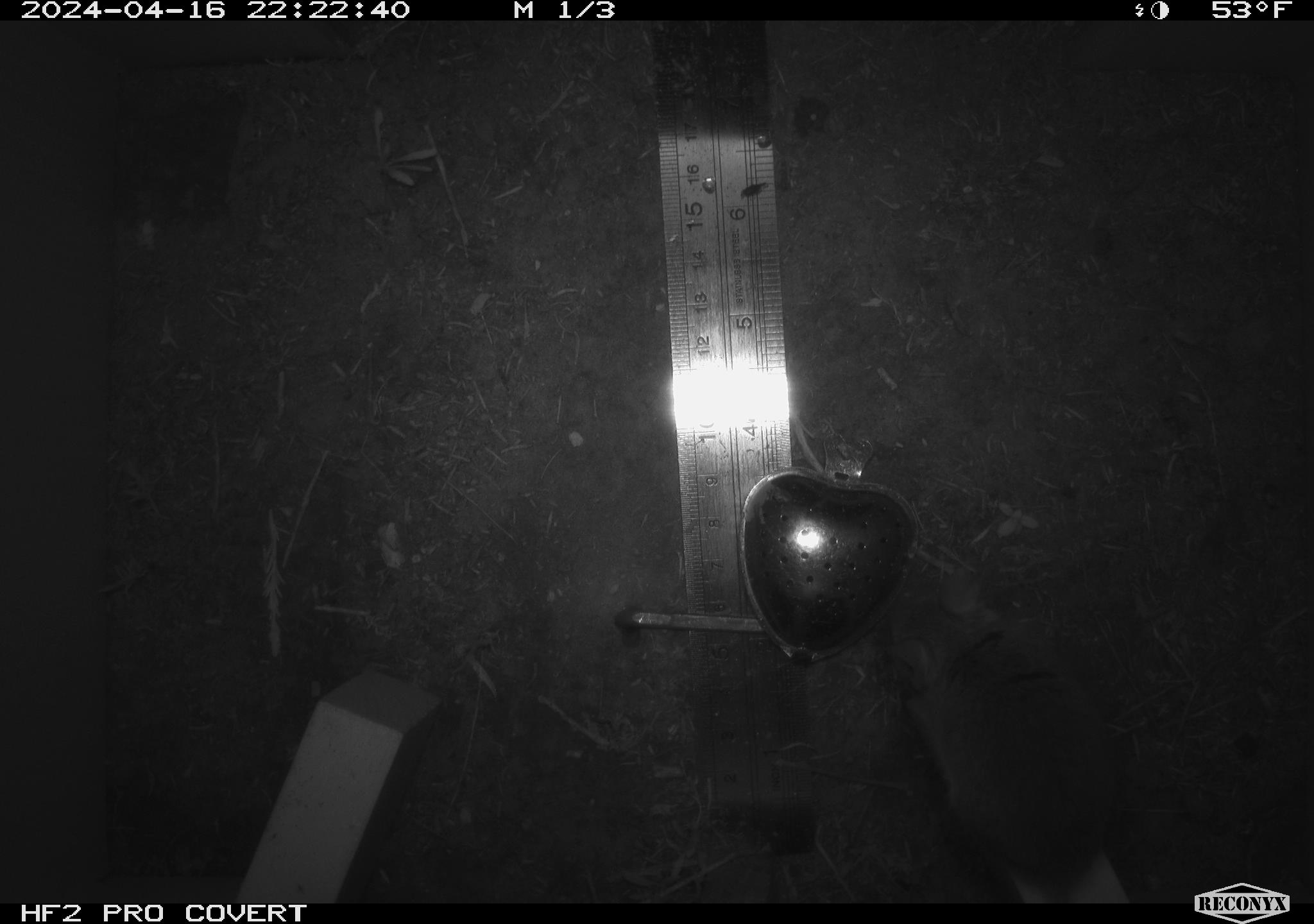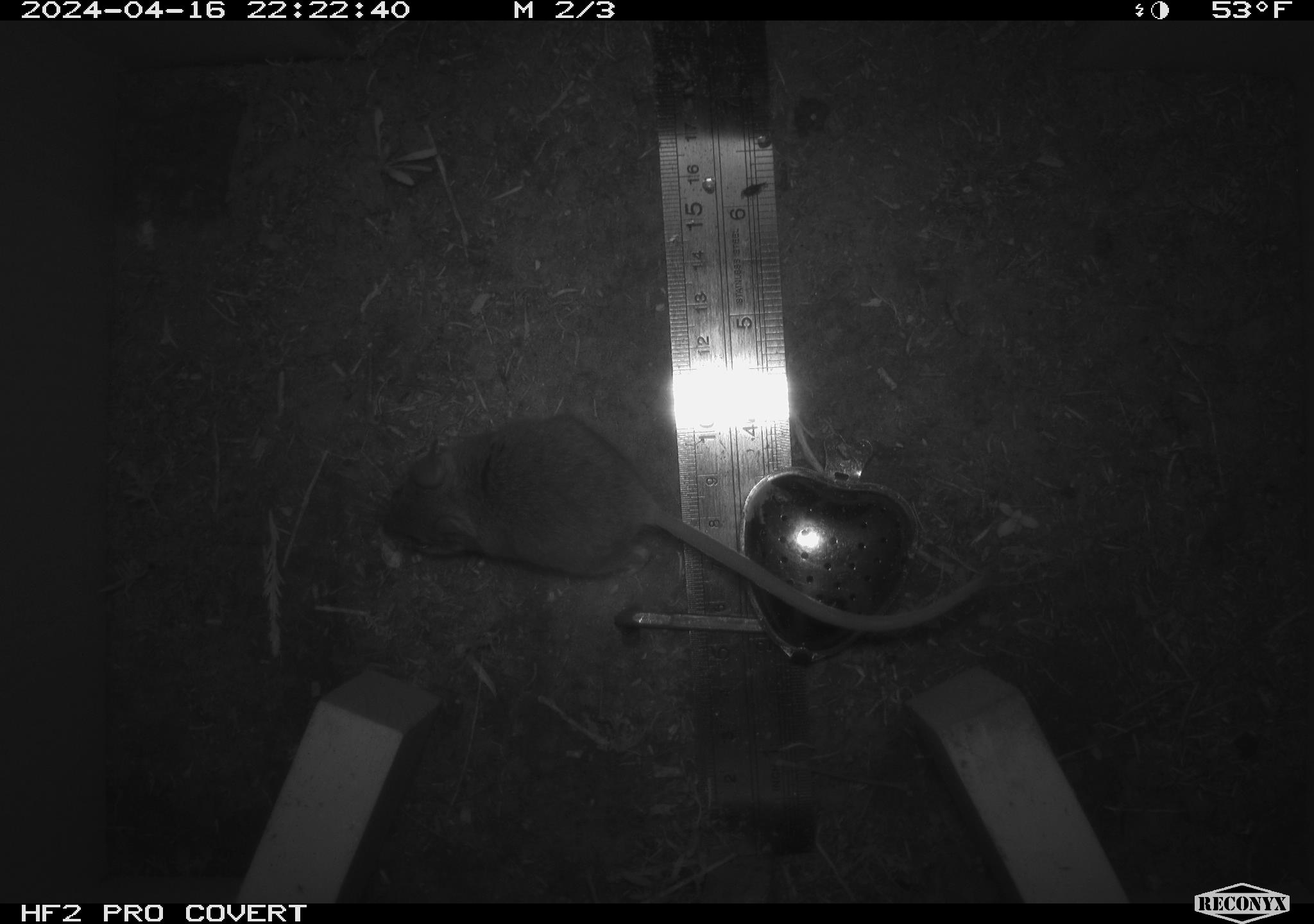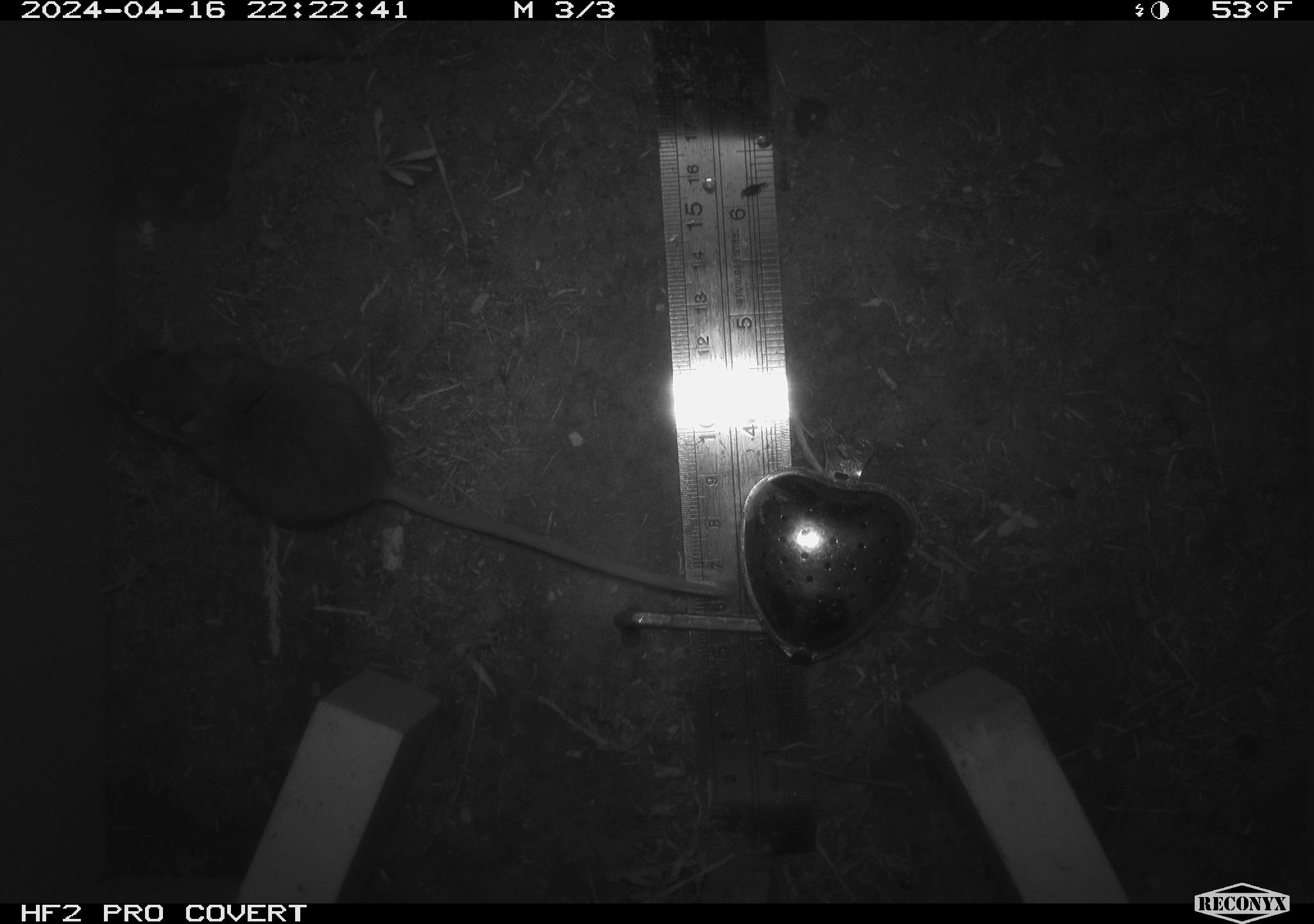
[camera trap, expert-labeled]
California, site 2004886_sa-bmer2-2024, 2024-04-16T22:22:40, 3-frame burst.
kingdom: Animalia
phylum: Chordata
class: Mammalia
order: Rodentia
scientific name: Rodentia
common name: mouse species